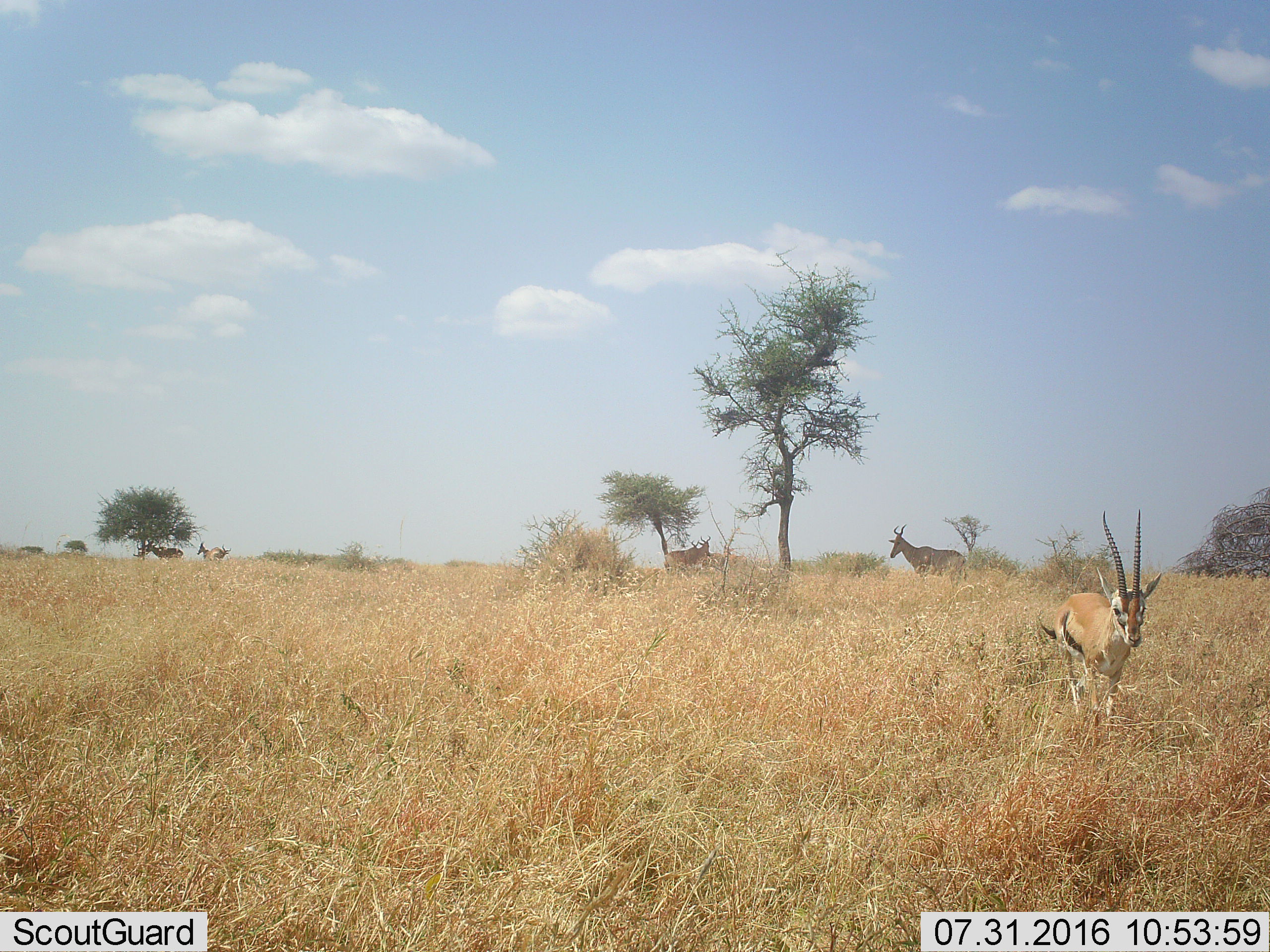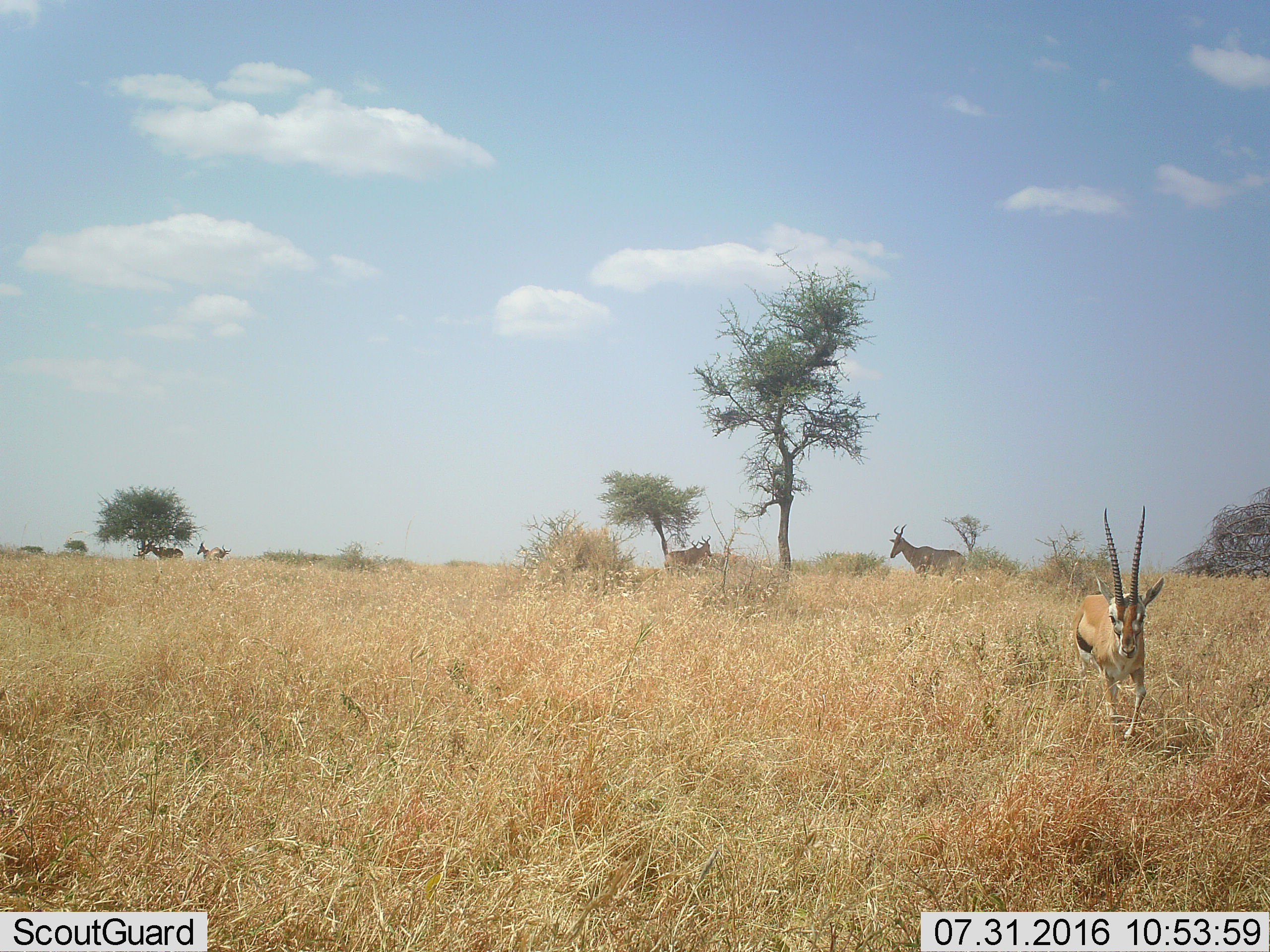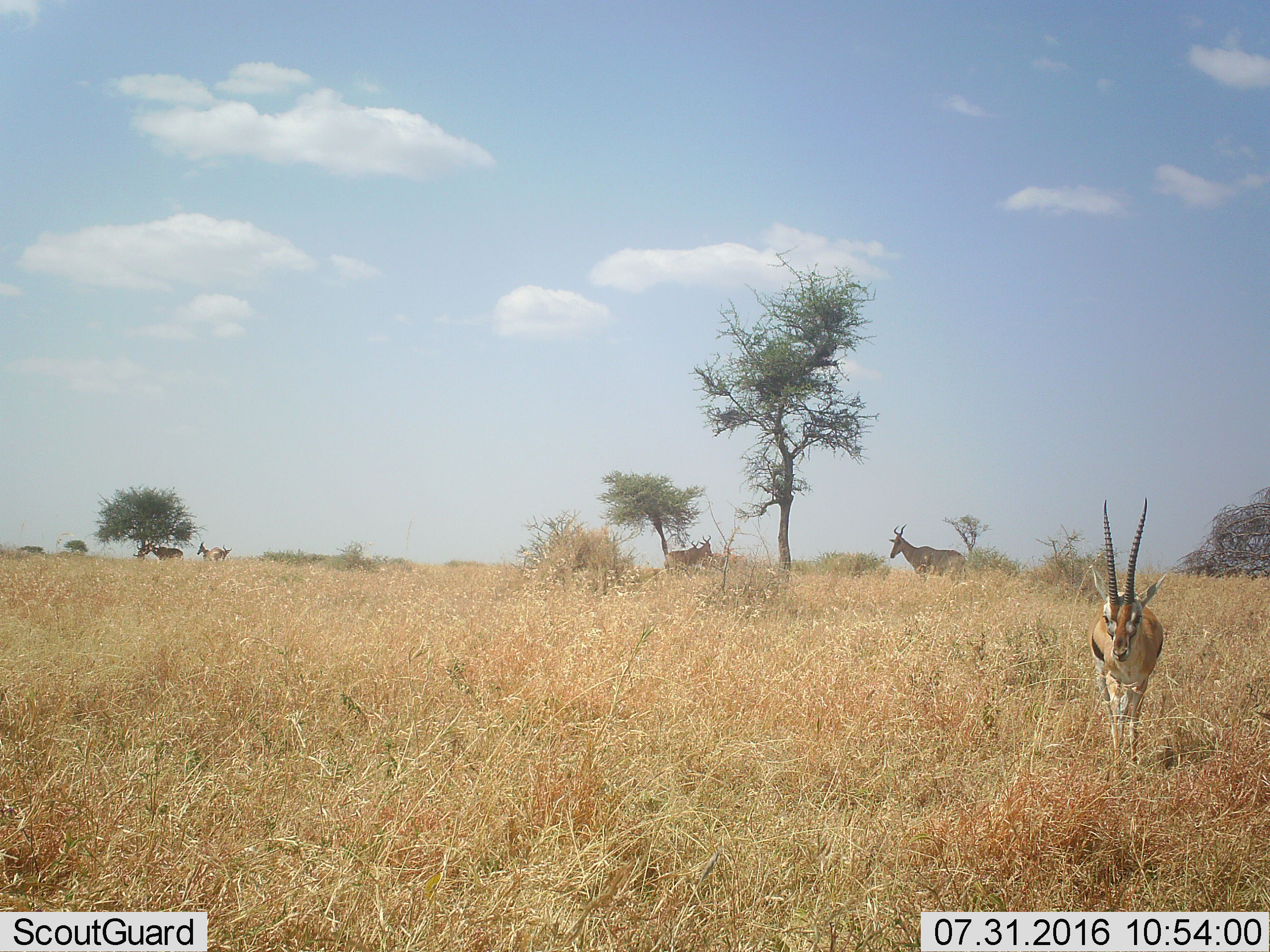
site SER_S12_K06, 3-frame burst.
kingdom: Animalia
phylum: Chordata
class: Mammalia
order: Artiodactyla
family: Bovidae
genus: Eudorcas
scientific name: Eudorcas thomsonii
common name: thomson's gazelle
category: gazellethomsons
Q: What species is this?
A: Gazellethomsons (thomson's gazelle) (Eudorcas thomsonii).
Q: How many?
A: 1.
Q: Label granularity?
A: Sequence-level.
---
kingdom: Animalia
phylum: Chordata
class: Mammalia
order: Artiodactyla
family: Bovidae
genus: Alcelaphus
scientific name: Alcelaphus buselaphus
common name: hartebeest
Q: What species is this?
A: Hartebeest (Alcelaphus buselaphus).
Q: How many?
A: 6.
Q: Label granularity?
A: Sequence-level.